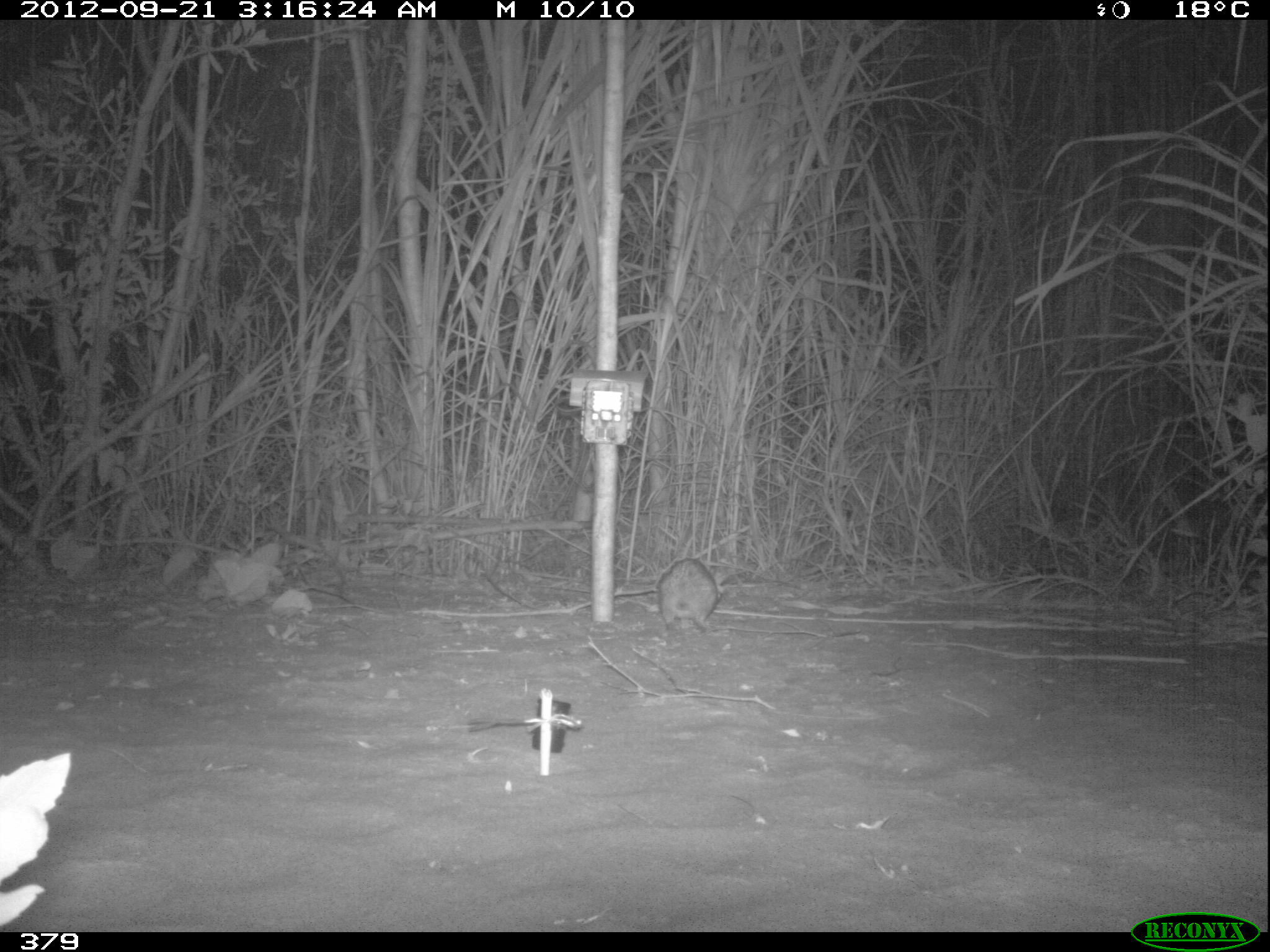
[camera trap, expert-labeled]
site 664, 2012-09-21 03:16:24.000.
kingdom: Animalia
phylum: Chordata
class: Mammalia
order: Lagomorpha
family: Leporidae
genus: Sylvilagus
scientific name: Sylvilagus brasiliensis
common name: tapeti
Sylvilagus brasiliensis (tapeti).